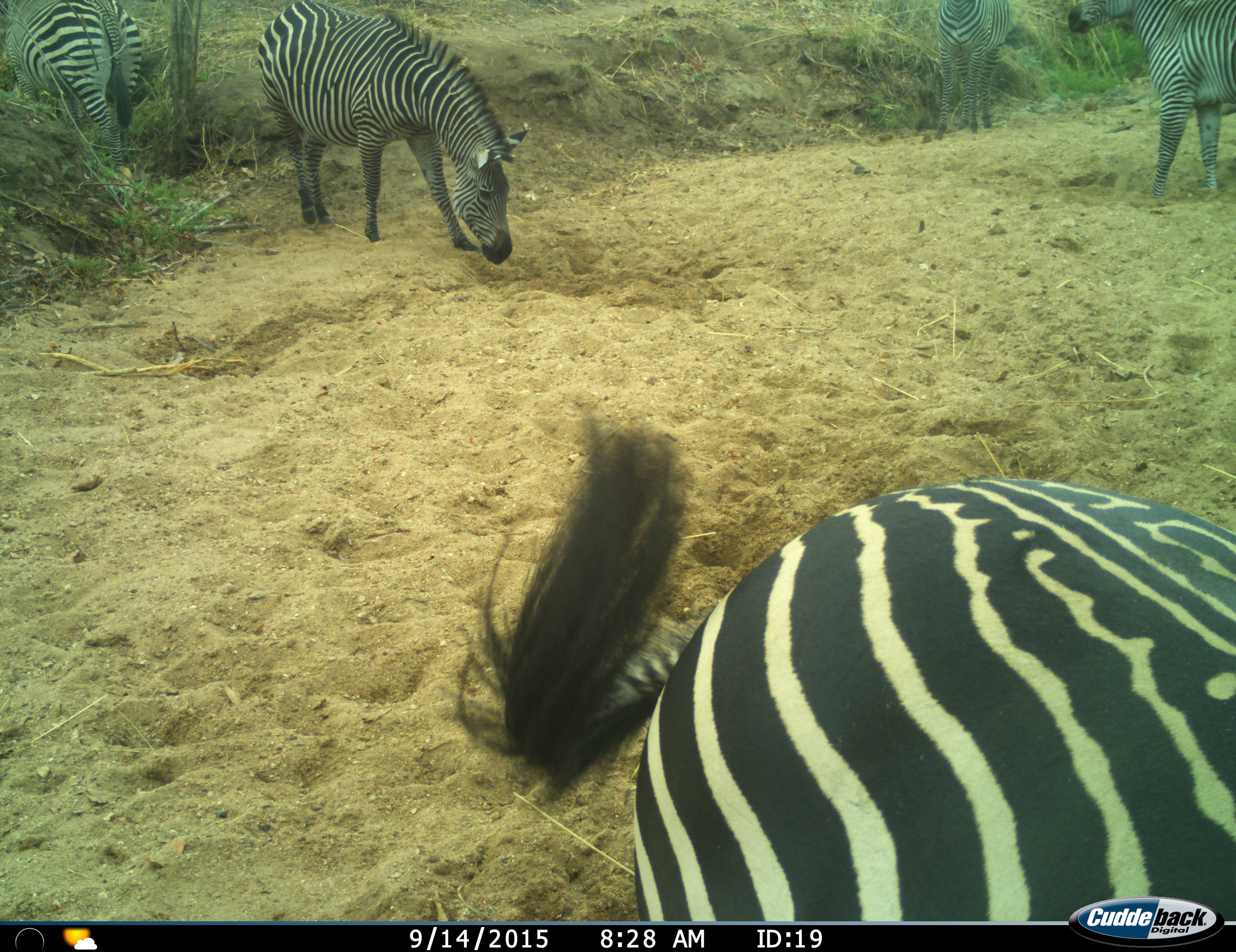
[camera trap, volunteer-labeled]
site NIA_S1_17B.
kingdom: Animalia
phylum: Chordata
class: Mammalia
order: Perissodactyla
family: Equidae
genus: Equus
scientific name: Equus quagga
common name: plains zebra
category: zebraplains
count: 5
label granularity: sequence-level